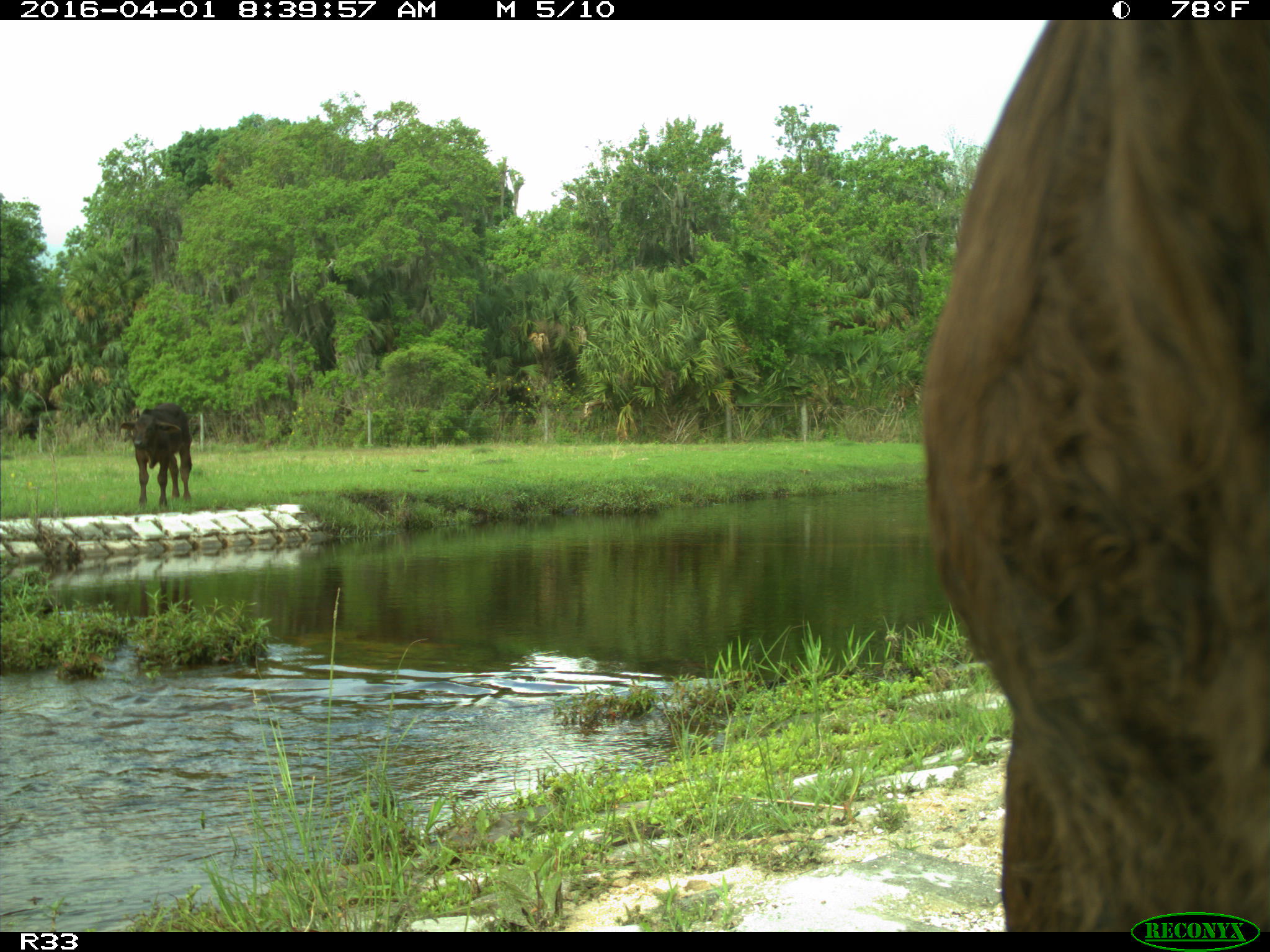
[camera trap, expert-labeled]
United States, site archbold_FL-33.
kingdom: Animalia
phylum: Chordata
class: Mammalia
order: Artiodactyla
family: Bovidae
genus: Bos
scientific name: Bos taurus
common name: domestic cow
Bos taurus (domestic cow).